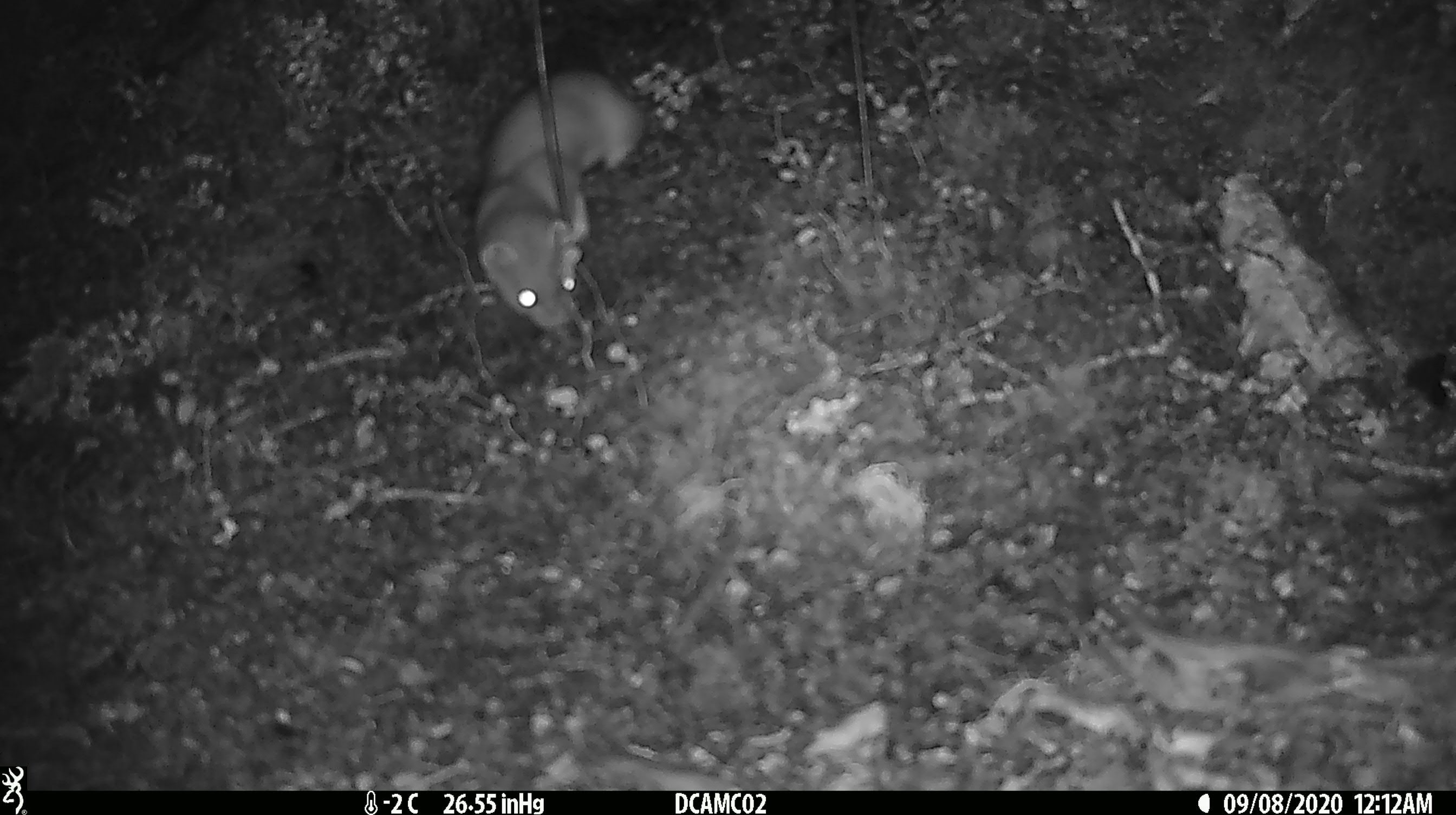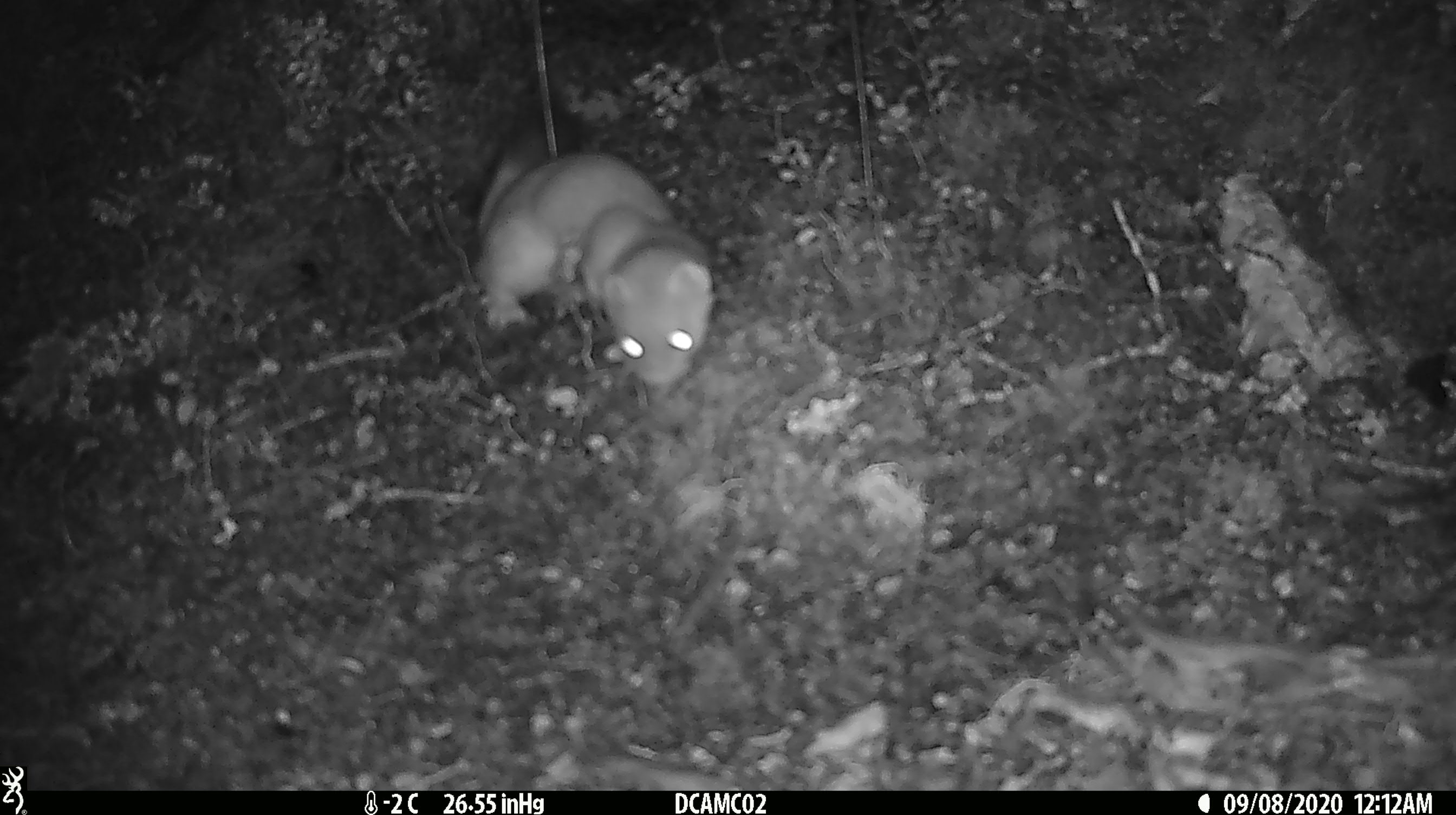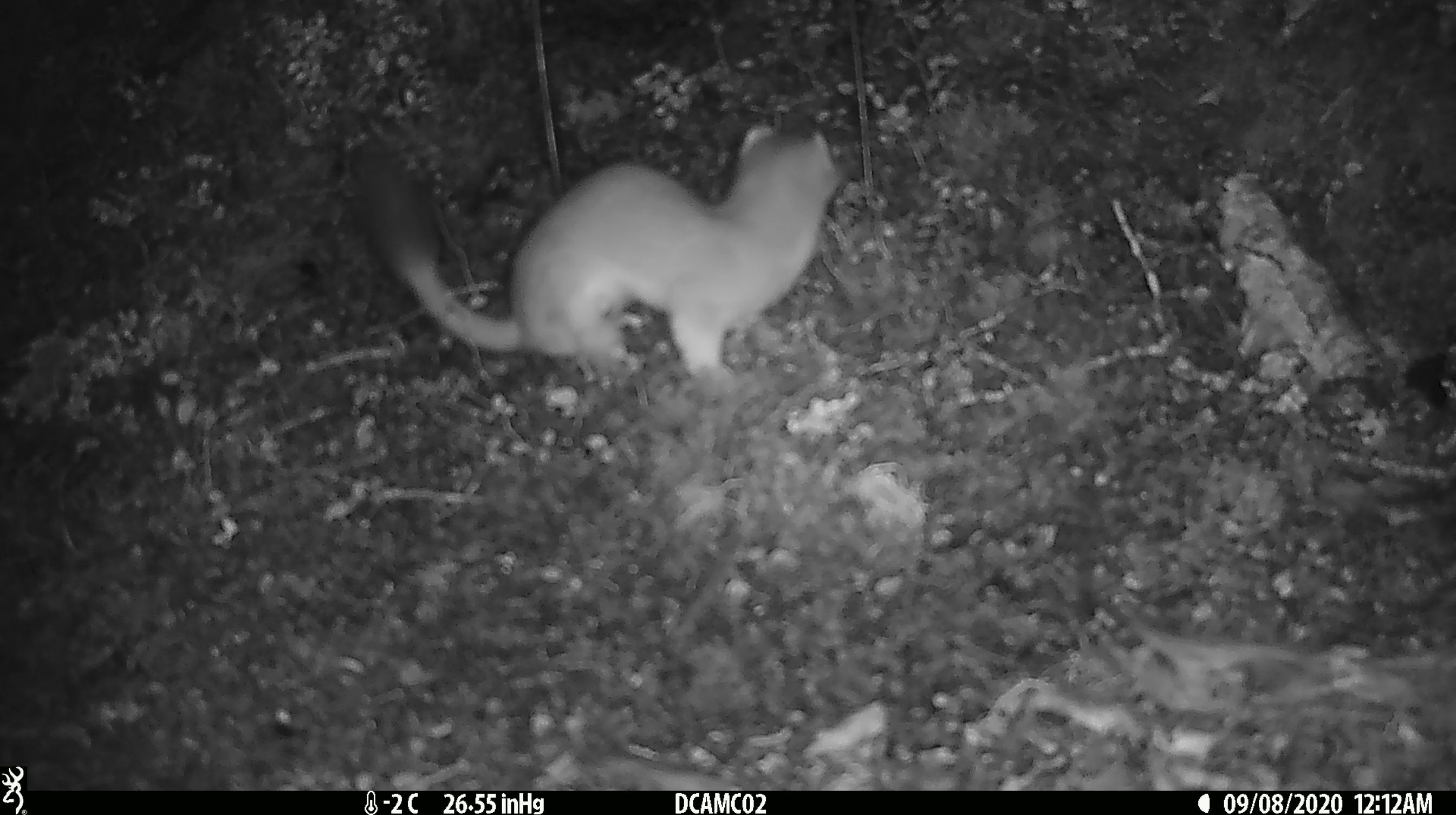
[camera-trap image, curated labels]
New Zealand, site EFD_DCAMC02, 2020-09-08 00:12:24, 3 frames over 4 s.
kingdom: Animalia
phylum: Chordata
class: Mammalia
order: Carnivora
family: Mustelidae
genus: Mustela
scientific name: Mustela erminea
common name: stoat